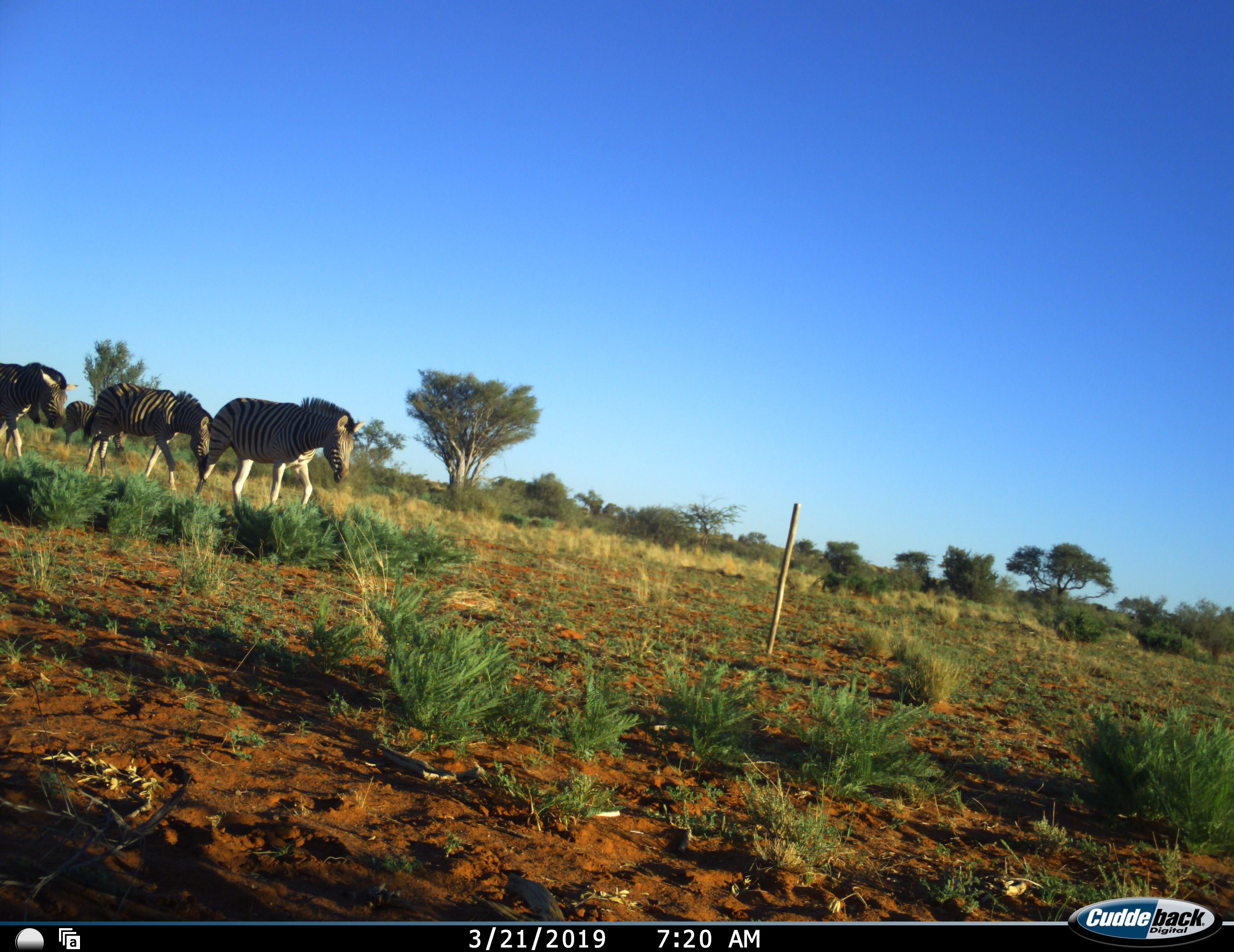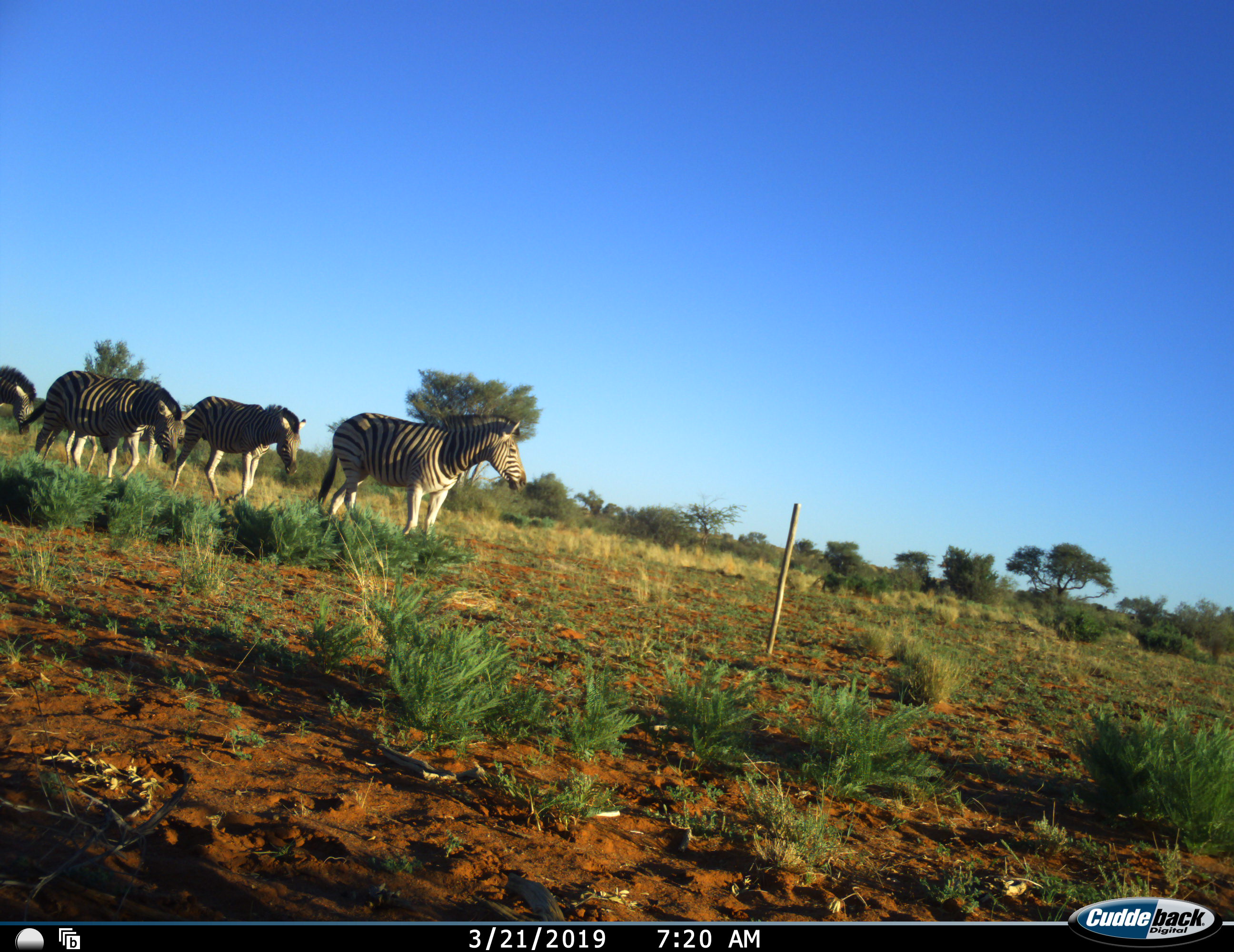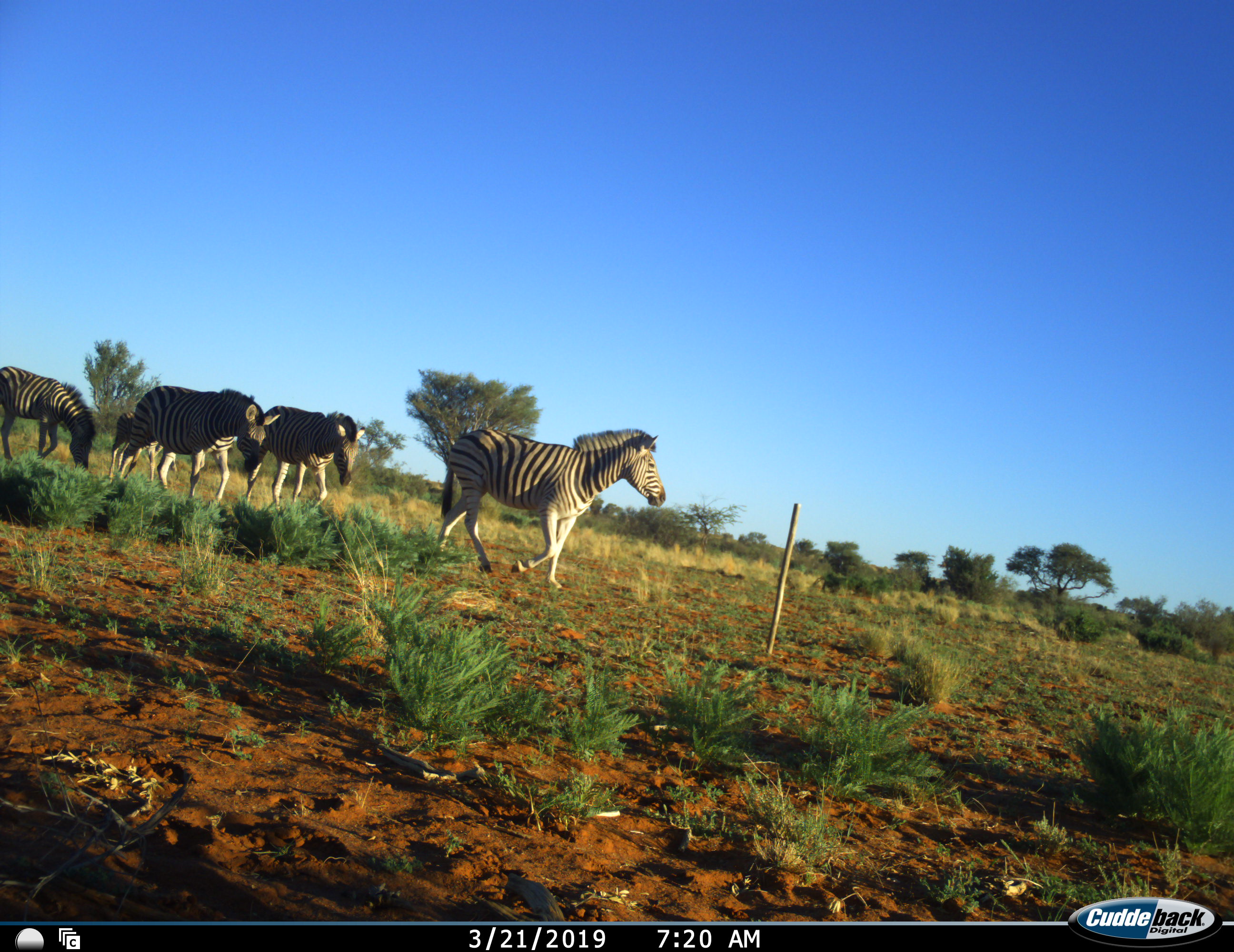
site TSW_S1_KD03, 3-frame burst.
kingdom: Animalia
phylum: Chordata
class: Mammalia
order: Perissodactyla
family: Equidae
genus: Equus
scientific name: Equus quagga burchellii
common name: burchell's zebra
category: zebraburchells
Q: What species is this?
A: Zebraburchells (burchell's zebra) (Equus quagga burchellii).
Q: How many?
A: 5.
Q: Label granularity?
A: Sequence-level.